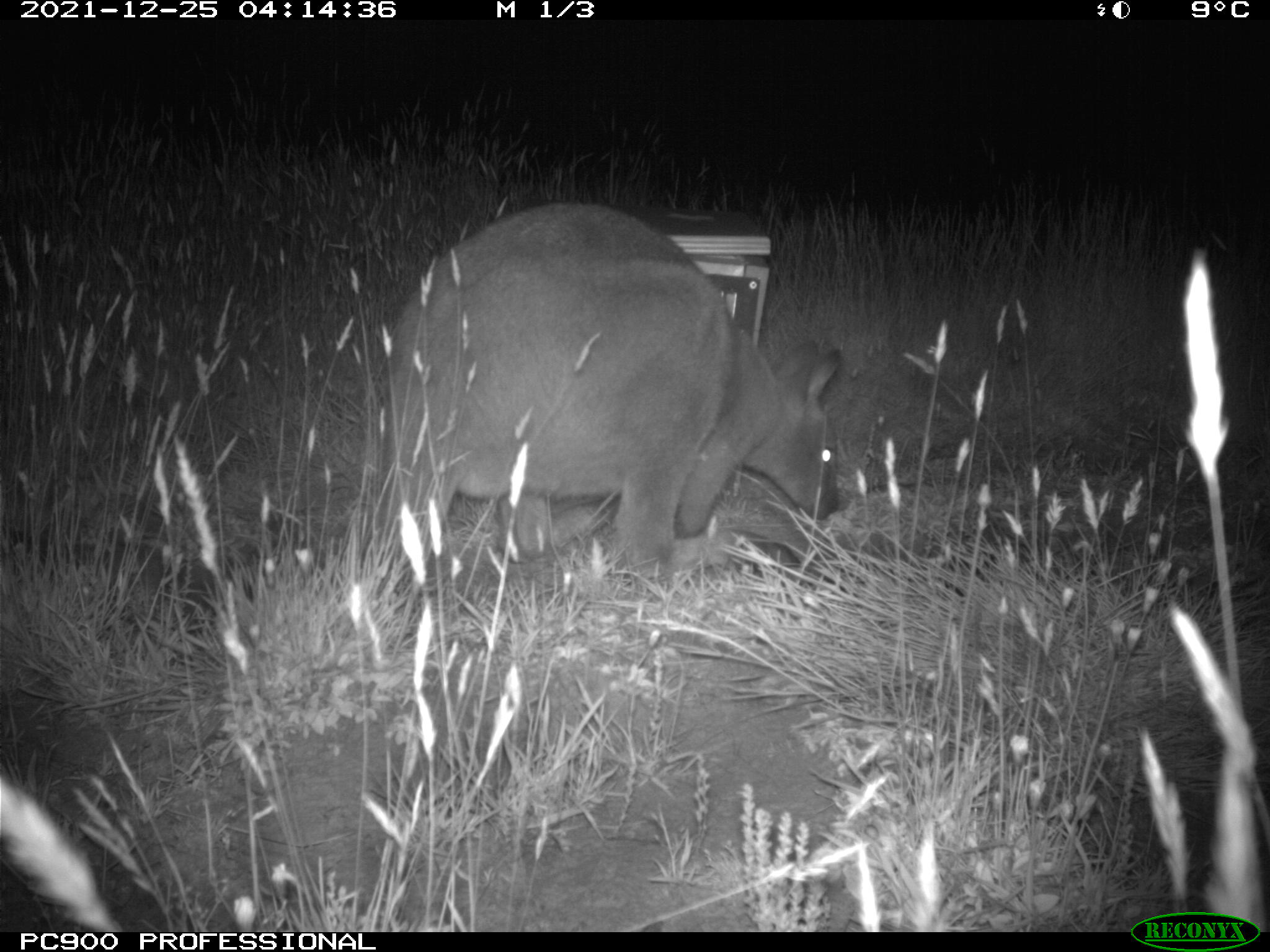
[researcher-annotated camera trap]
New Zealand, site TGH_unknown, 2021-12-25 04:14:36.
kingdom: Animalia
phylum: Chordata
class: Mammalia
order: Diprotodontia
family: Macropodidae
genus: Notamacropus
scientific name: Notamacropus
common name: wallaby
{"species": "wallaby (Notamacropus)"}